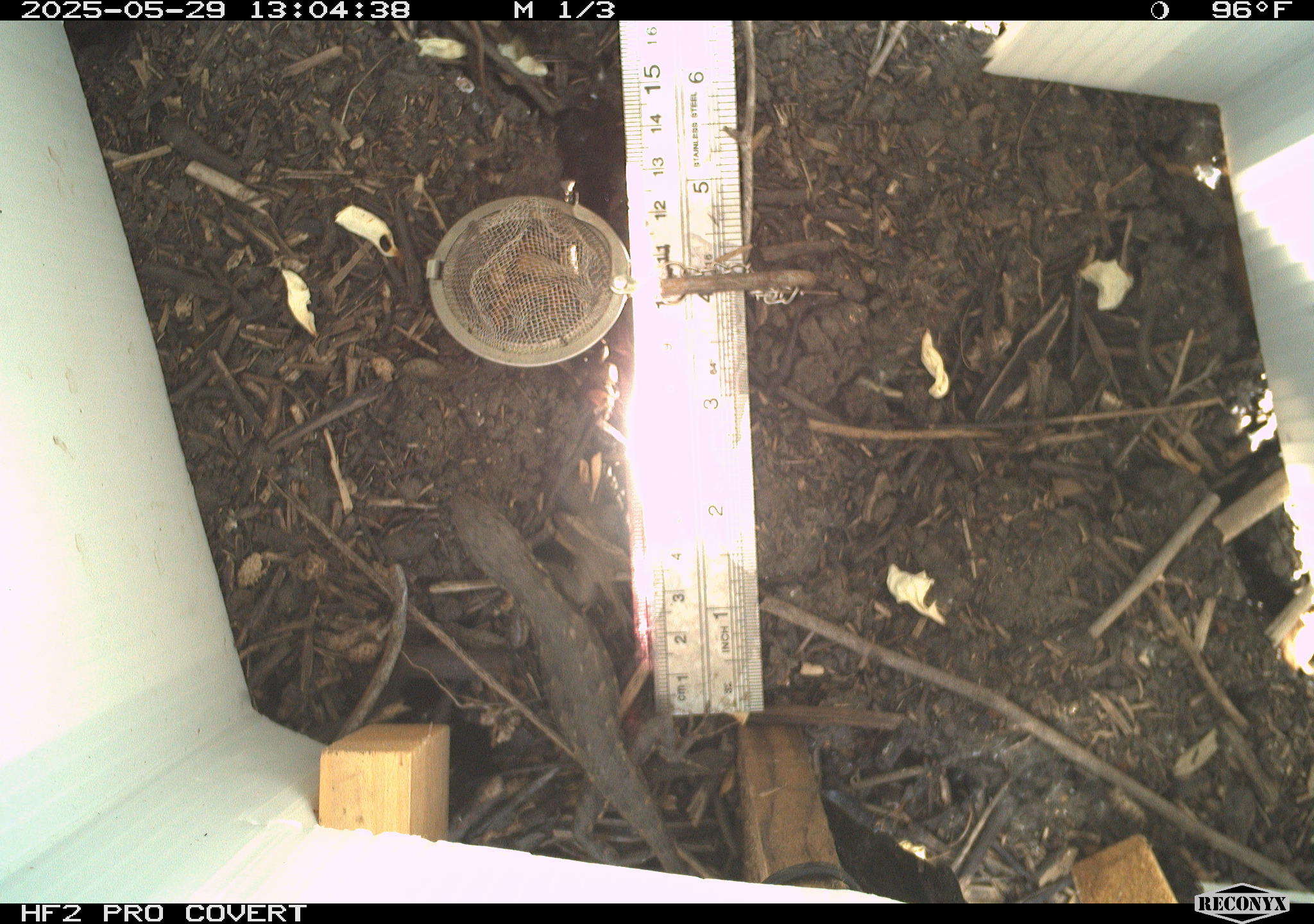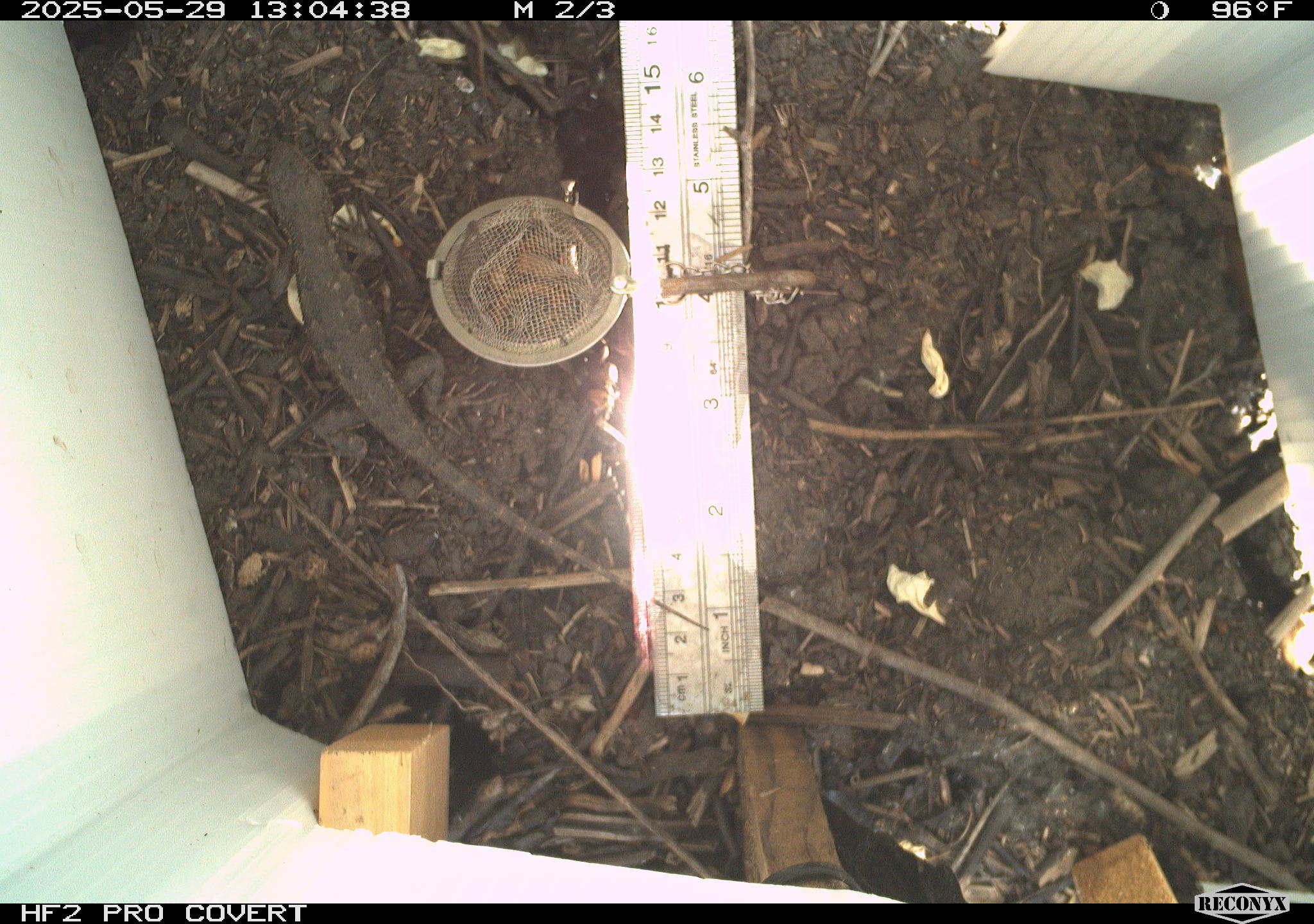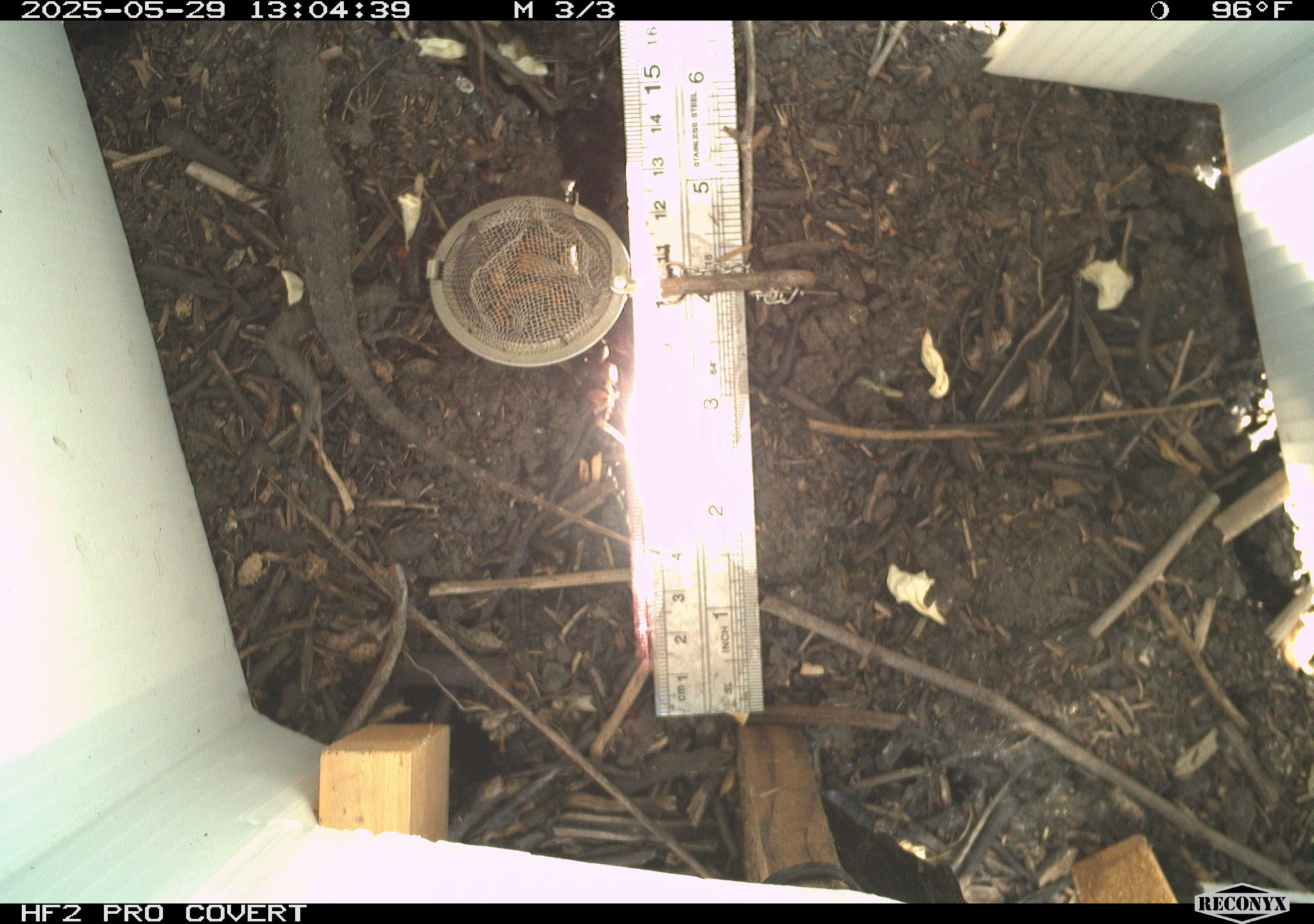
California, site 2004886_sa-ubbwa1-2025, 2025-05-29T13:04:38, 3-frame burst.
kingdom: Animalia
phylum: Chordata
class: Reptilia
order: Squamata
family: Phrynosomatidae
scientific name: Phrynosomatidae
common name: north american spiny lizards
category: sceloporus/uta species